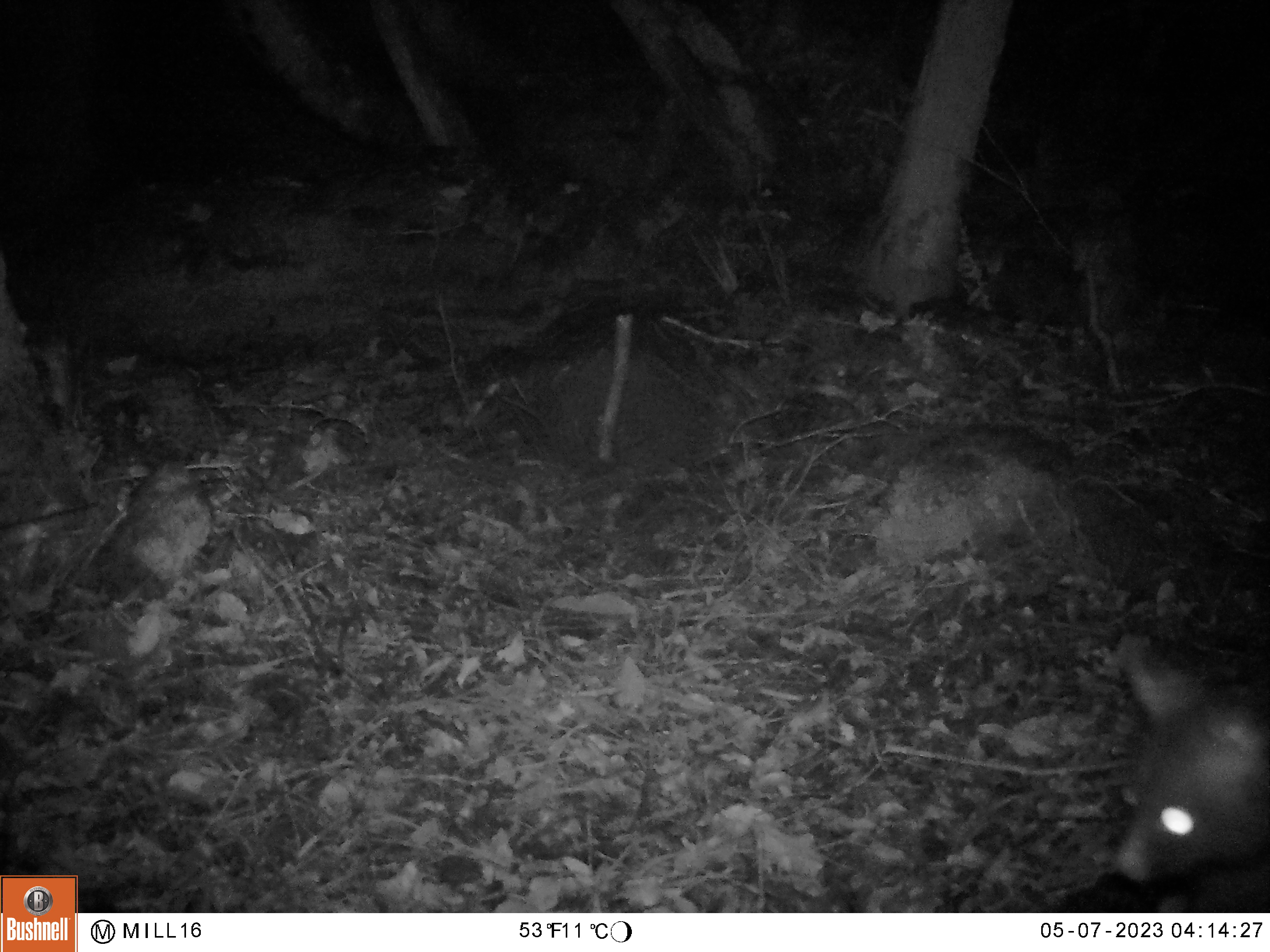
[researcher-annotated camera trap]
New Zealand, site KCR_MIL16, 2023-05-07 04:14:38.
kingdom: Animalia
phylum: Chordata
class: Mammalia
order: Diprotodontia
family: Phalangeridae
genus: Trichosurus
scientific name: Trichosurus vulpecula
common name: common brushtail possum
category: possum